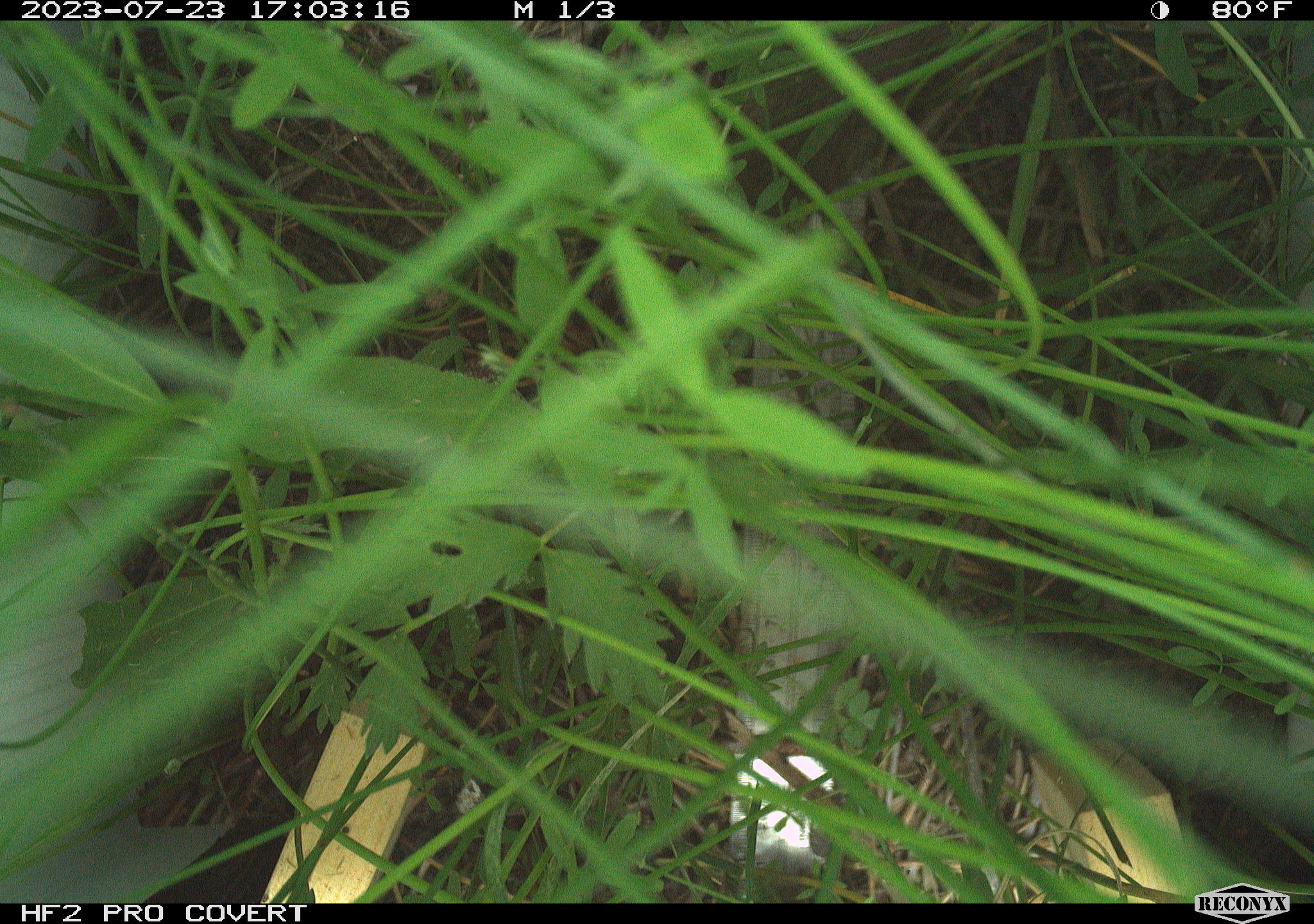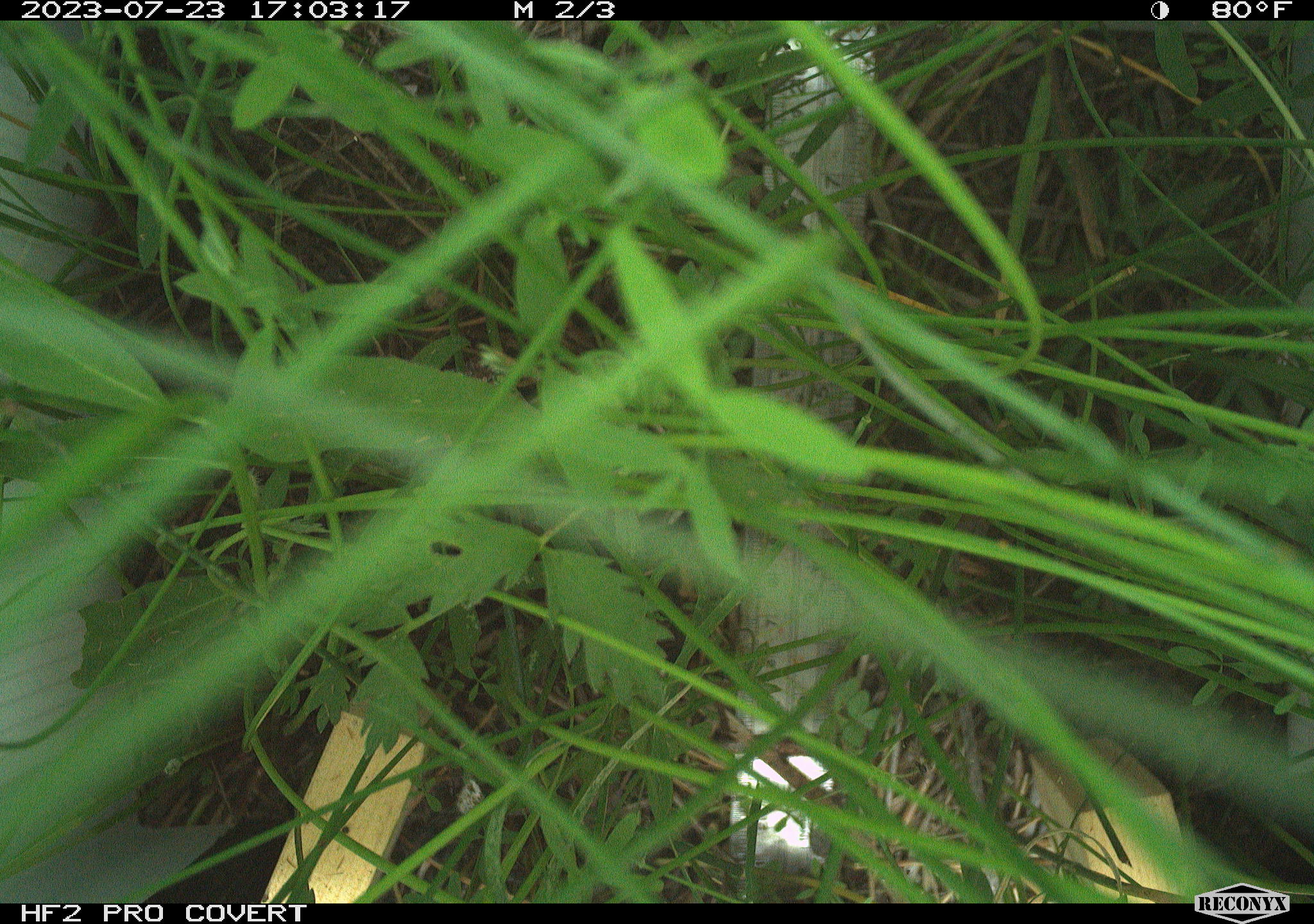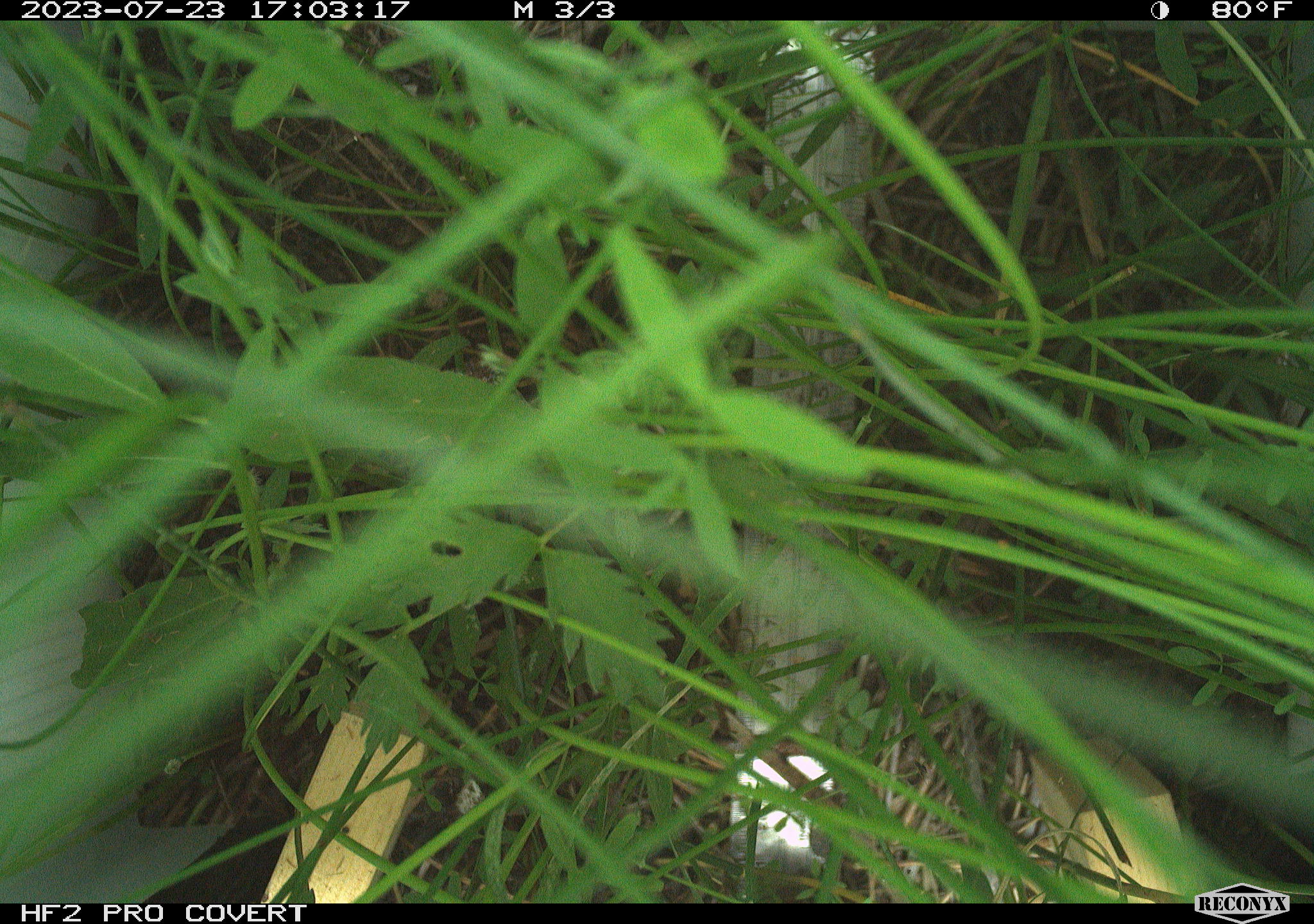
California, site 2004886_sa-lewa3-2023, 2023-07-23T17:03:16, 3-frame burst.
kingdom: Animalia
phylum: Chordata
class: Mammalia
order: Rodentia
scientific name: Rodentia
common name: rodent